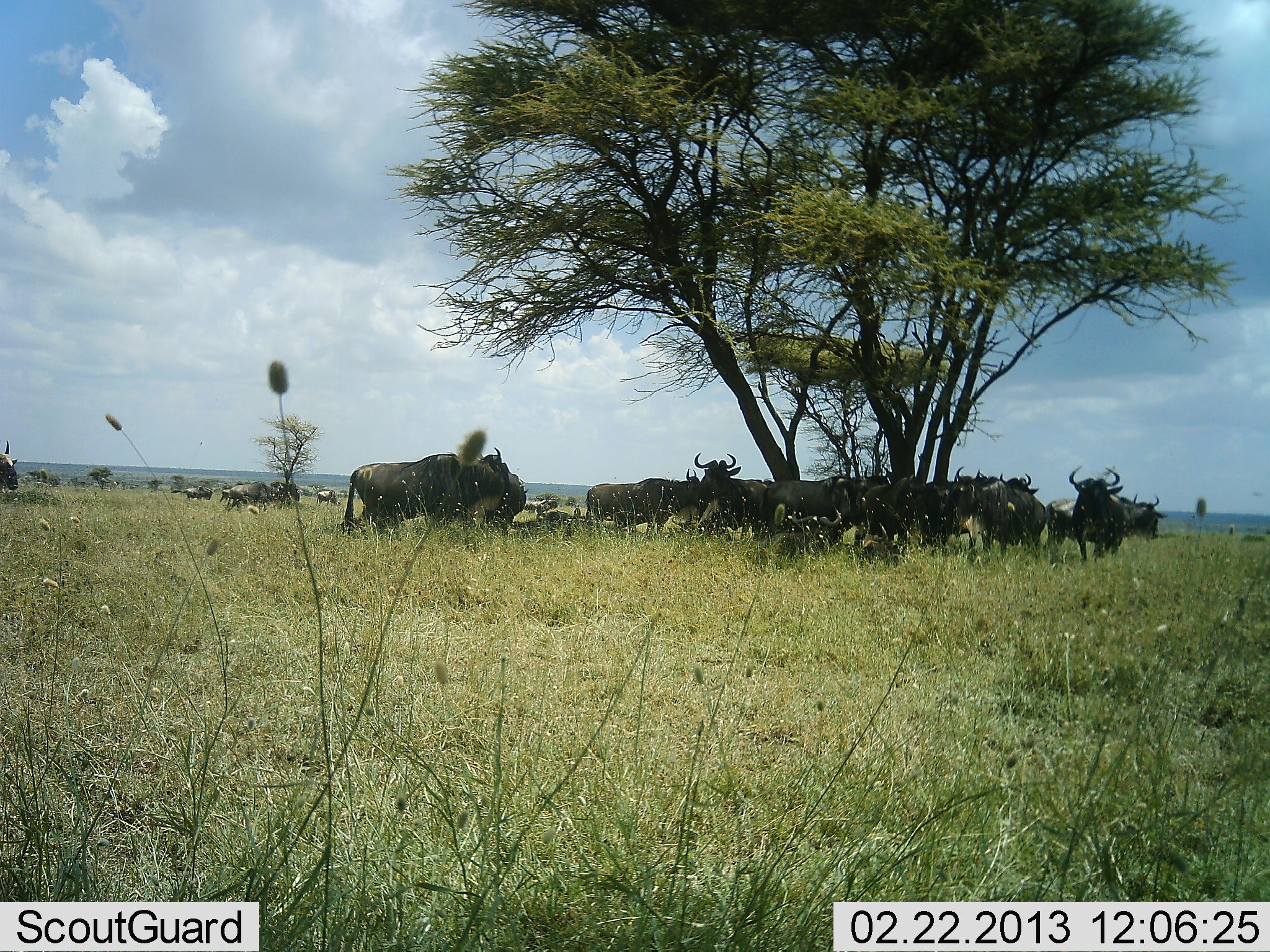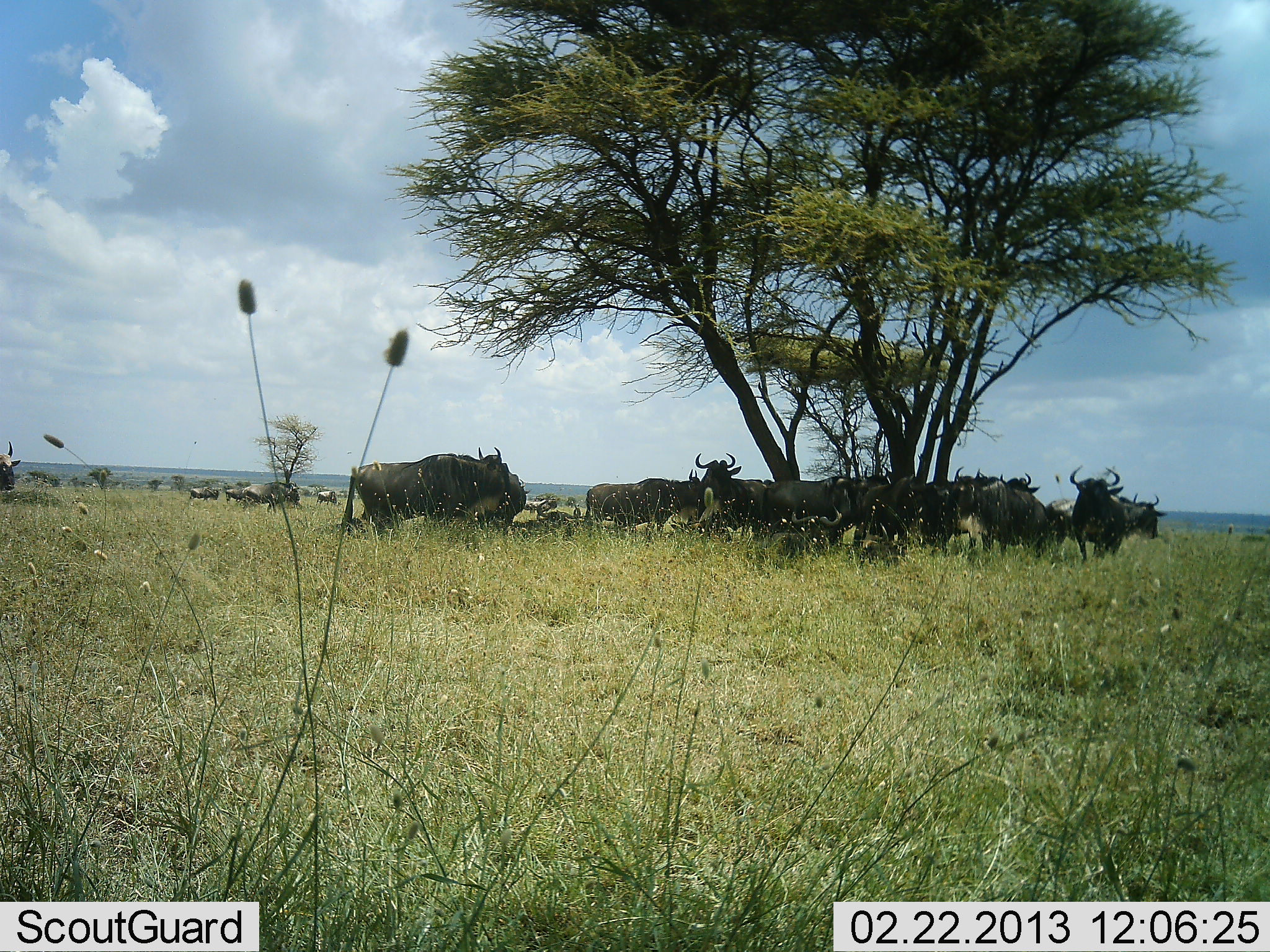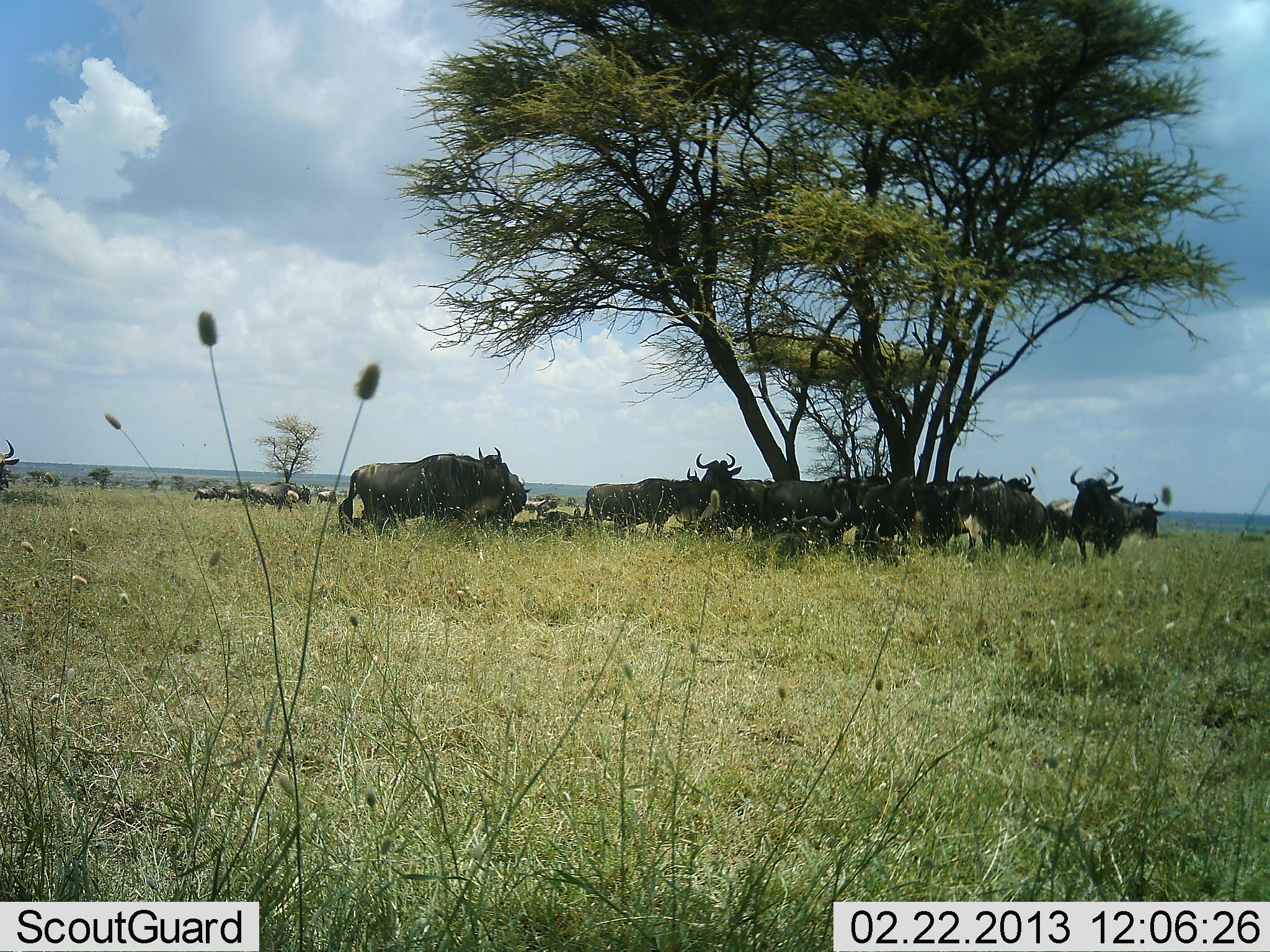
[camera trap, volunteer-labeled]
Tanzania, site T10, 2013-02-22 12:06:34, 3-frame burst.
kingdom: Animalia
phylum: Chordata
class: Mammalia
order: Artiodactyla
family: Bovidae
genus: Connochaetes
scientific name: Connochaetes taurinus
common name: blue wildebeest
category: wildebeest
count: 11-50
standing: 78%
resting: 57%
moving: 13%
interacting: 13%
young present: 0%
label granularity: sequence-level